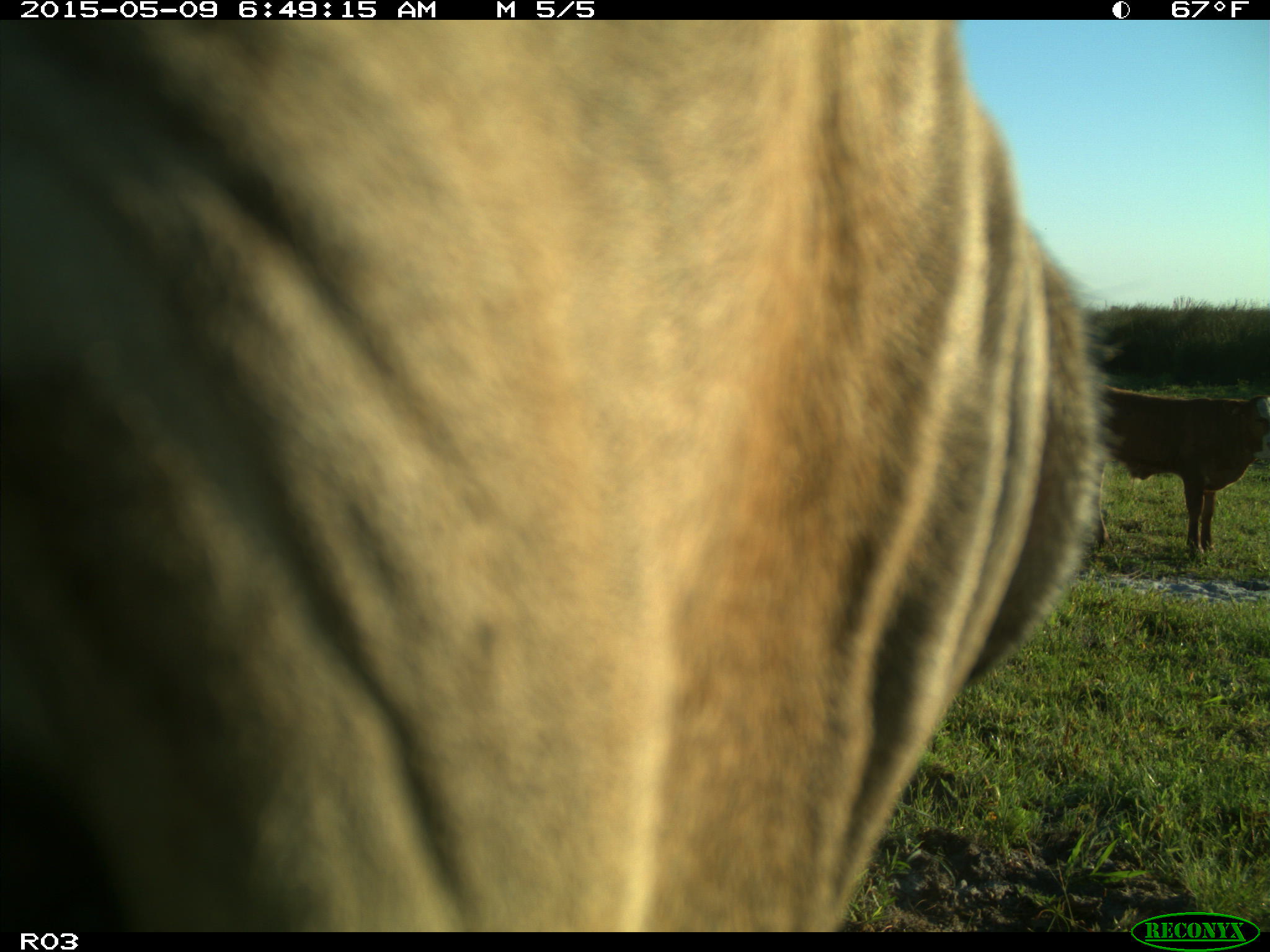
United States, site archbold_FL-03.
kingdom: Animalia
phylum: Chordata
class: Mammalia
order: Artiodactyla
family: Bovidae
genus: Bos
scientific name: Bos taurus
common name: domestic cow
Bos taurus (domestic cow).